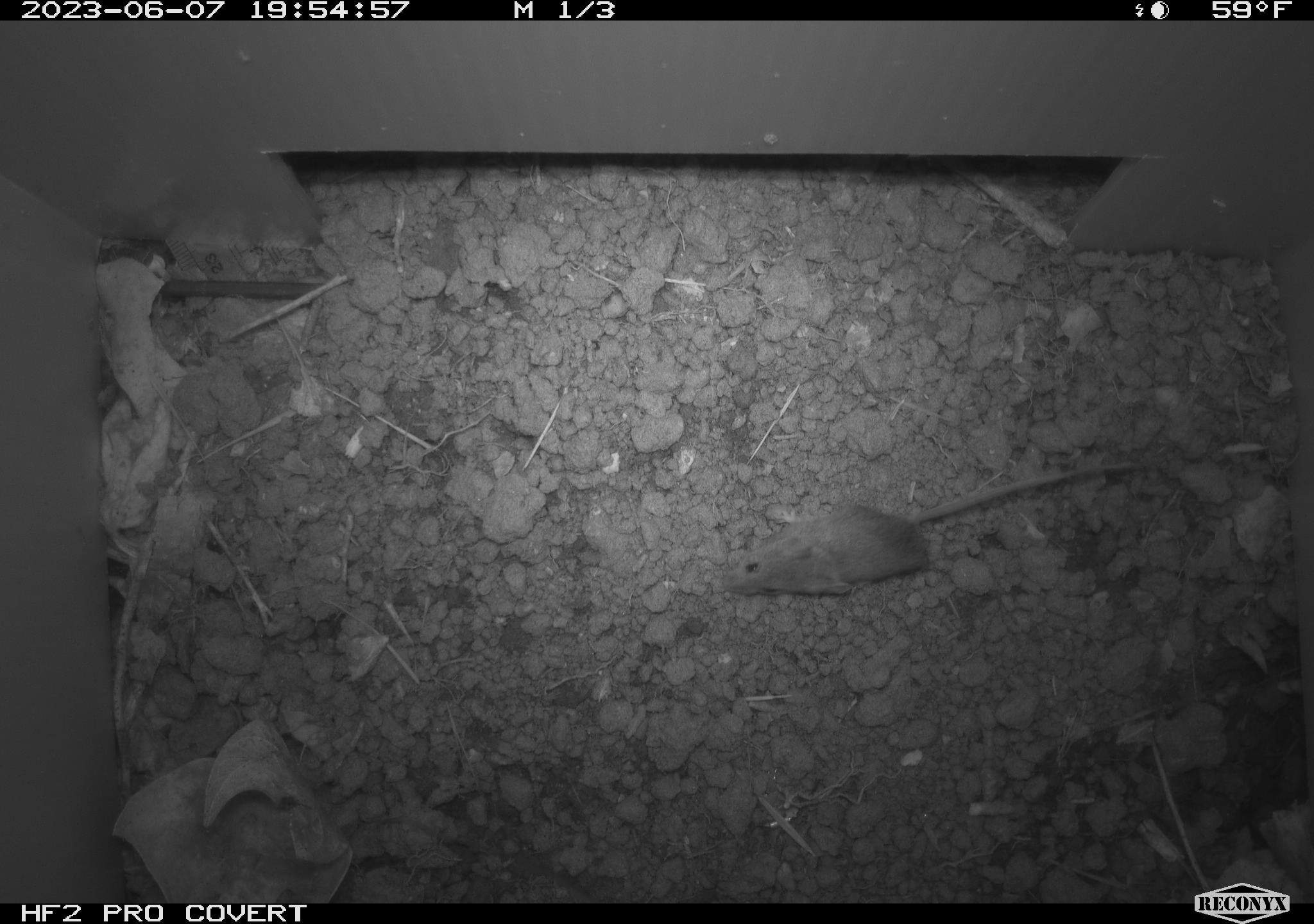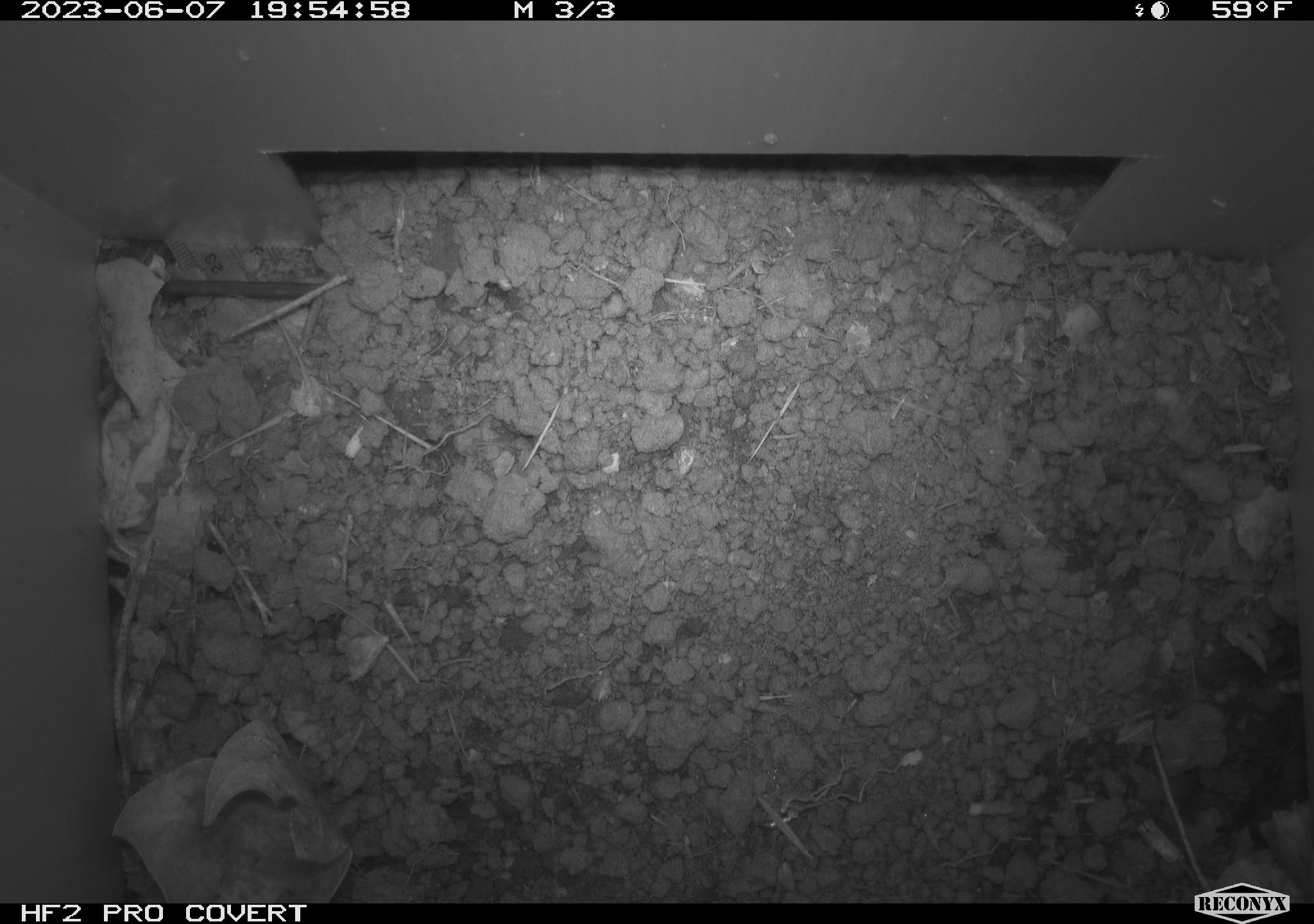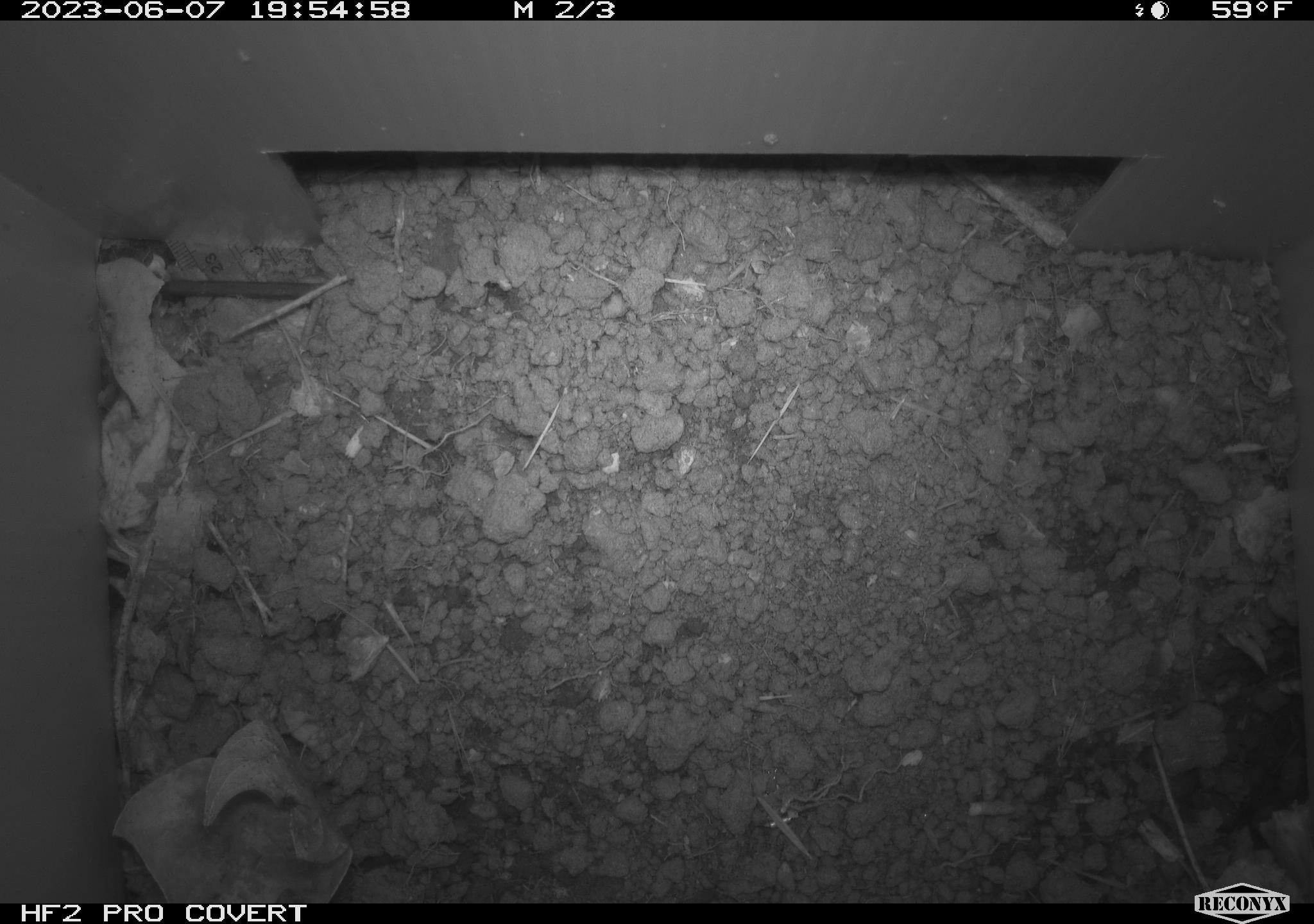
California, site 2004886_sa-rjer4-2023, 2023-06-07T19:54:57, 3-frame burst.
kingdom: Animalia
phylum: Chordata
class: Mammalia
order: Rodentia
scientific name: Rodentia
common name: mouse species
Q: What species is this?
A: Mouse species (Rodentia).